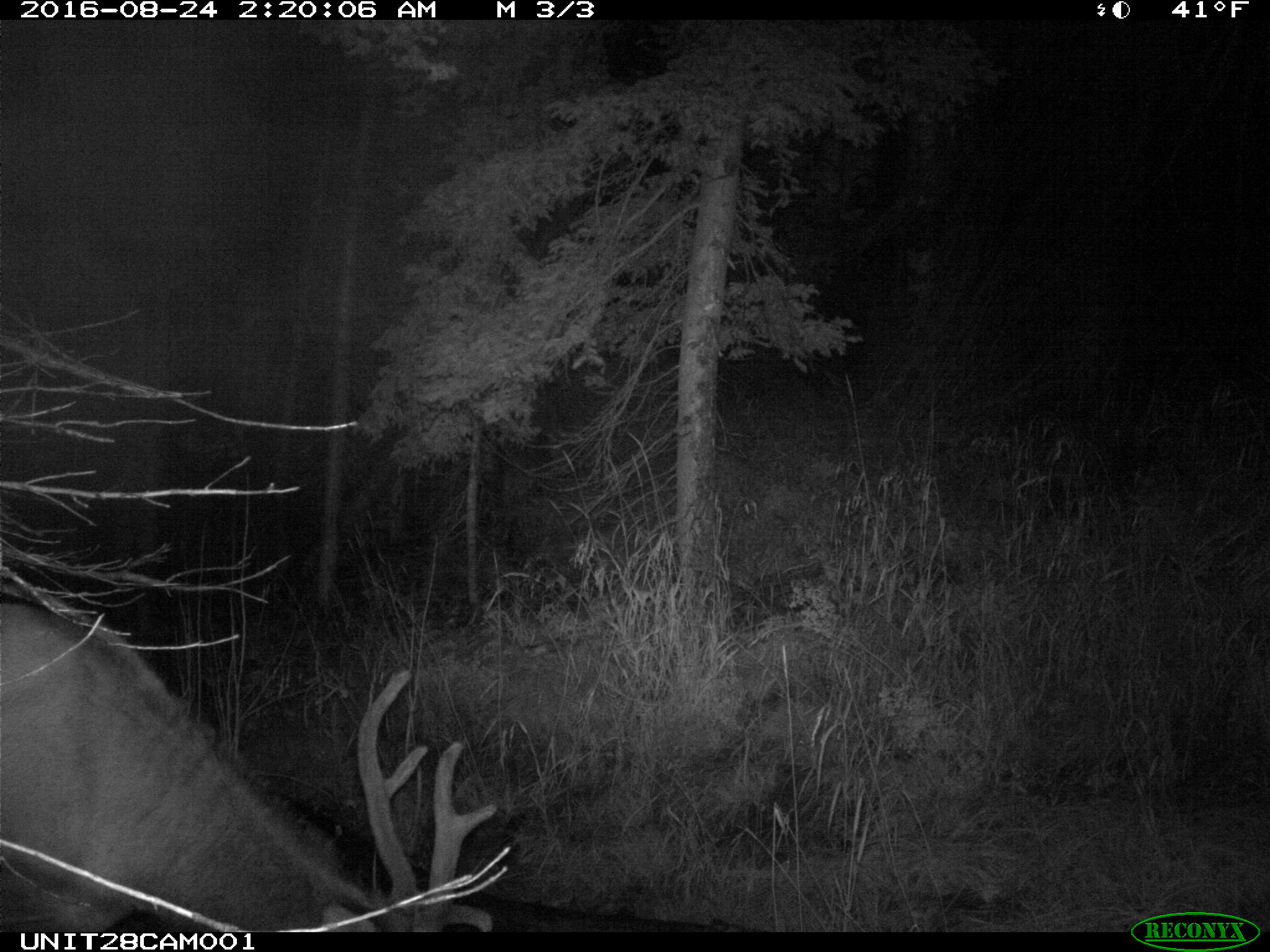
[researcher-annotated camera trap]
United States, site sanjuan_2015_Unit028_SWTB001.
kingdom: Animalia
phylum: Chordata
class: Mammalia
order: Artiodactyla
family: Cervidae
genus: Cervus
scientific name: Cervus elaphus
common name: red deer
Cervus elaphus (red deer).